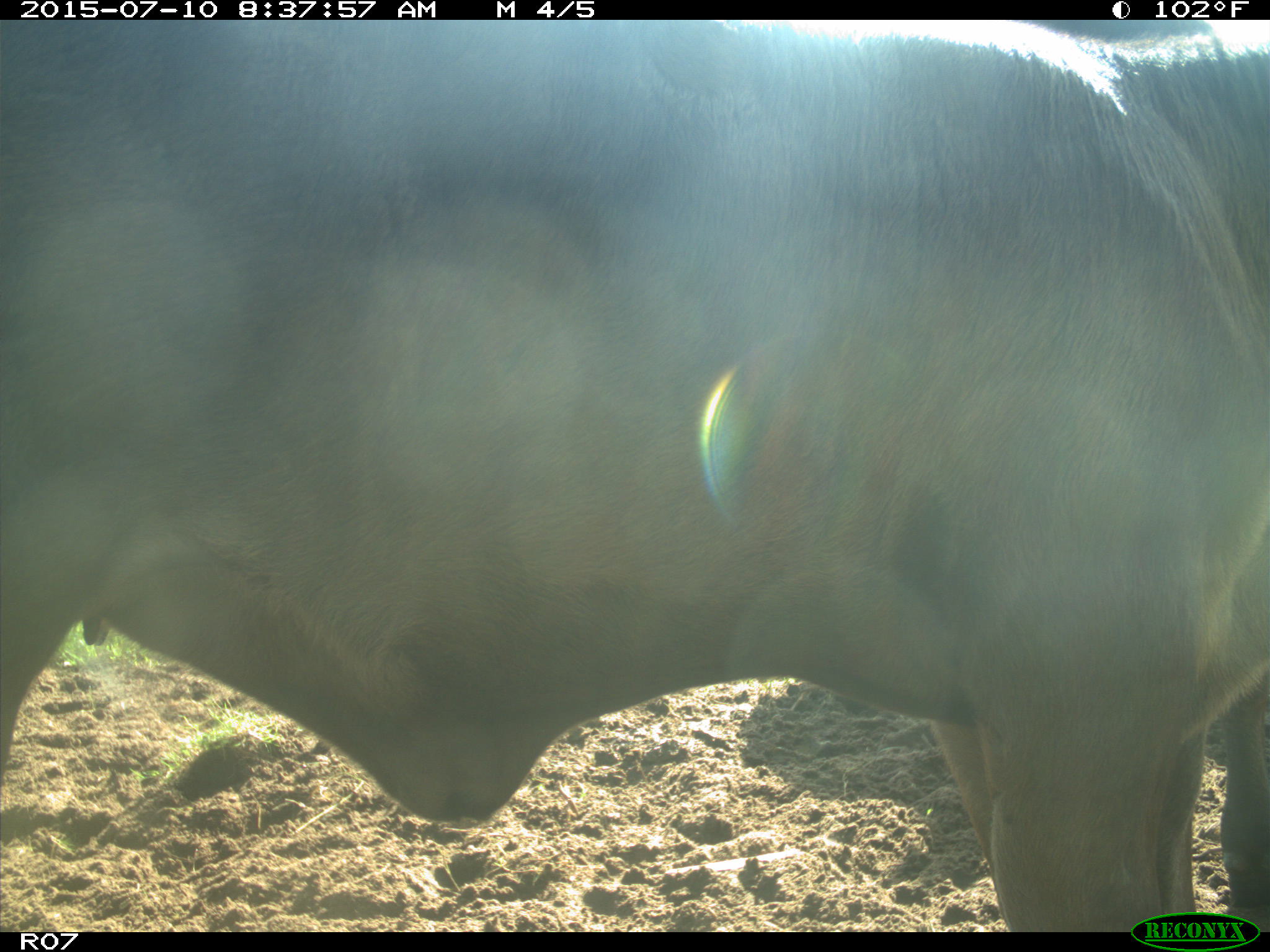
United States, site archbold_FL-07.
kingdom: Animalia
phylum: Chordata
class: Mammalia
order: Artiodactyla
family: Bovidae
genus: Bos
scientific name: Bos taurus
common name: domestic cow